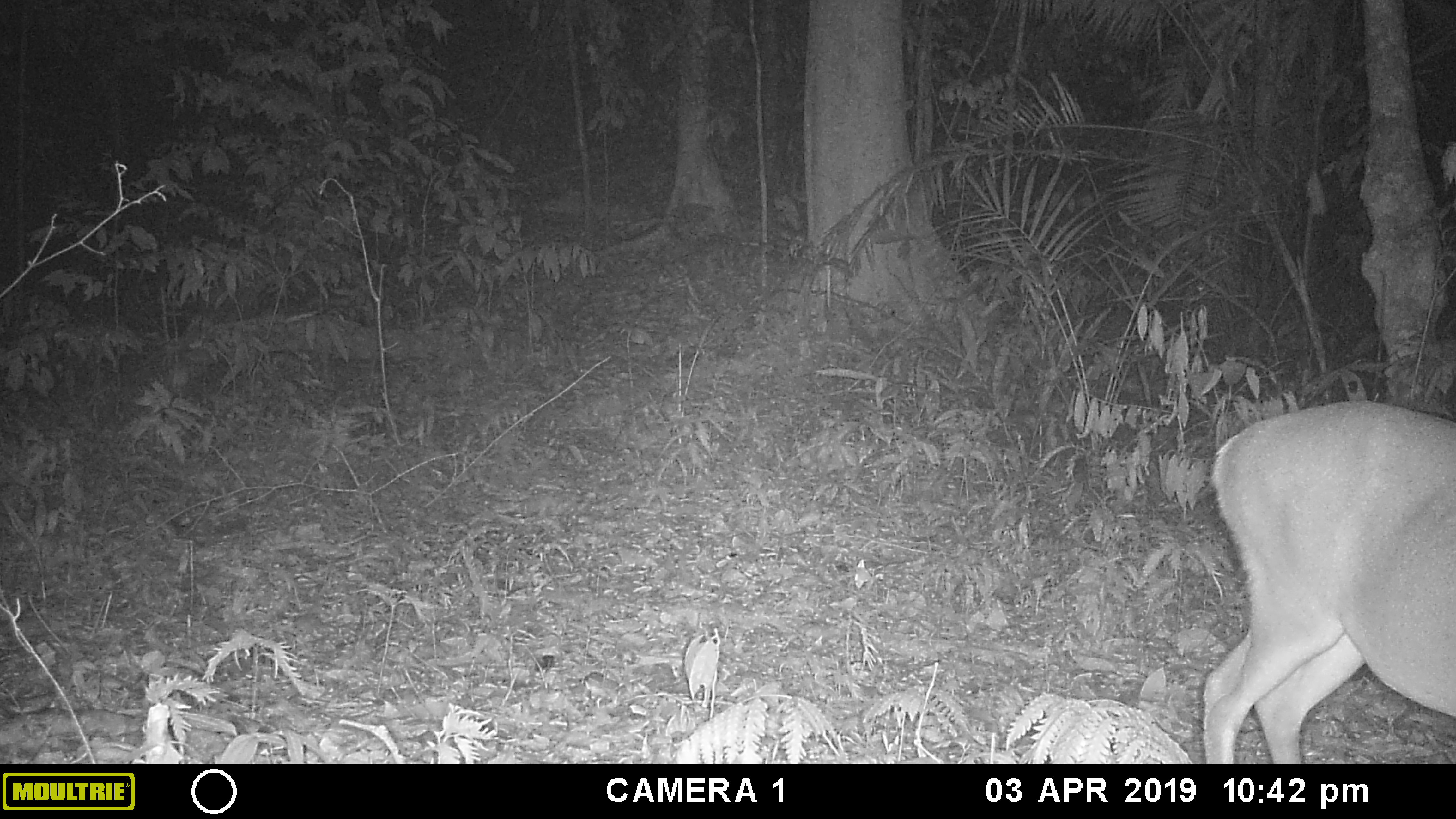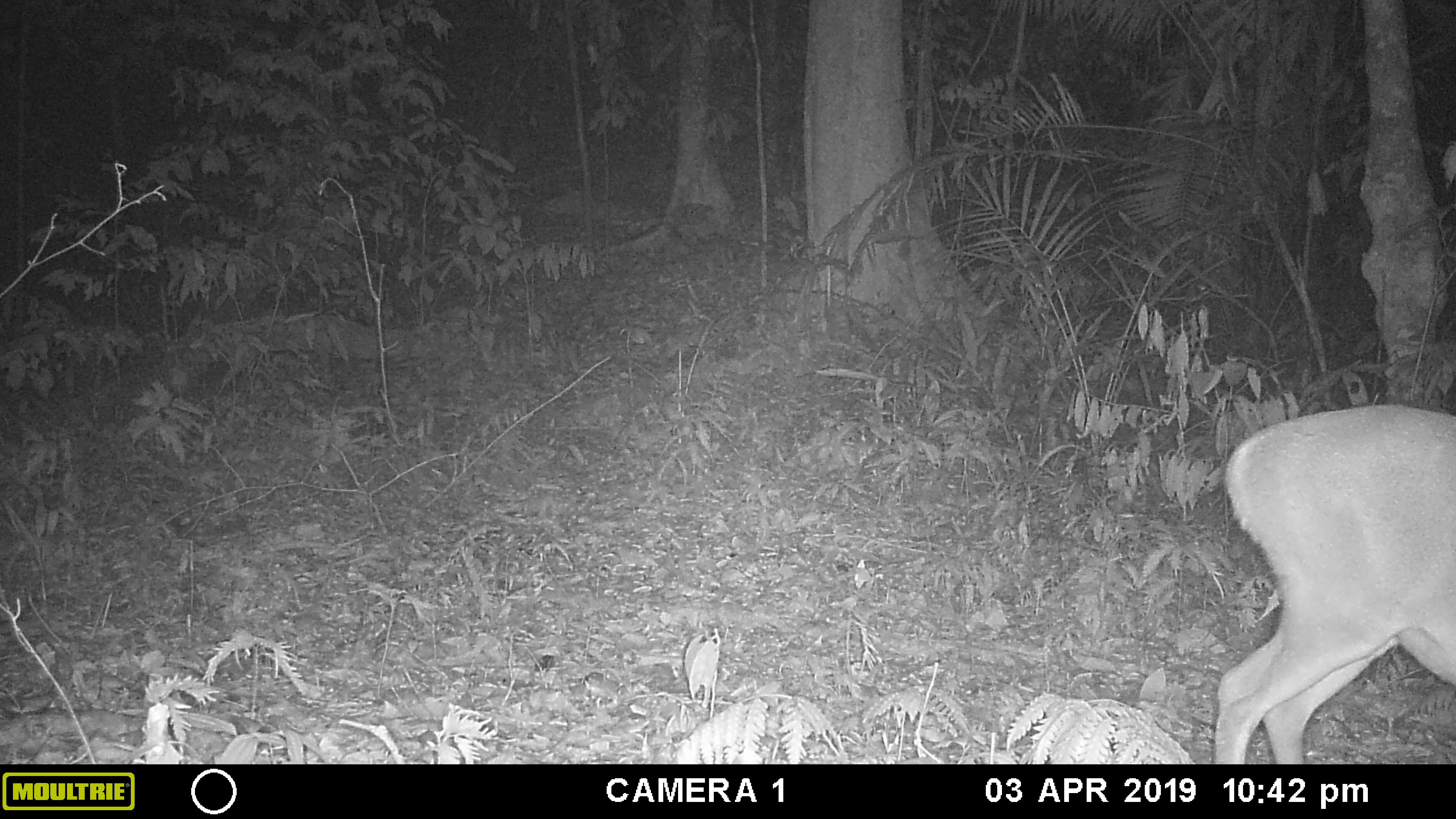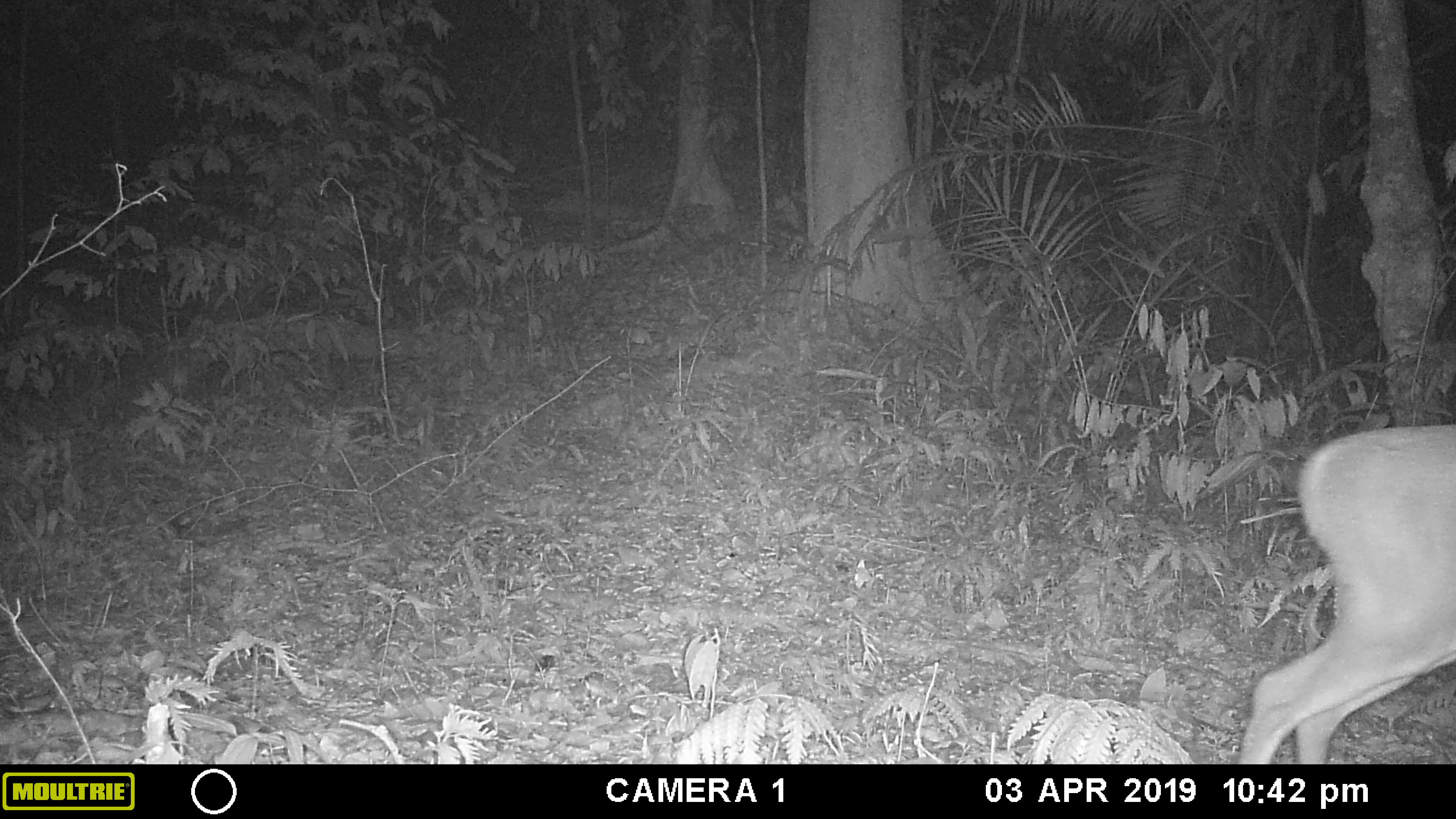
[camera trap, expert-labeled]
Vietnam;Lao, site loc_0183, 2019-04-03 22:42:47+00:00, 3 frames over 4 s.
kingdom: Animalia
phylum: Chordata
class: Mammalia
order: Artiodactyla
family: Cervidae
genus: Muntiacus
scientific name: Muntiacus vuquangensis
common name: large-antlered muntjac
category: large antlered muntjac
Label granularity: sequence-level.